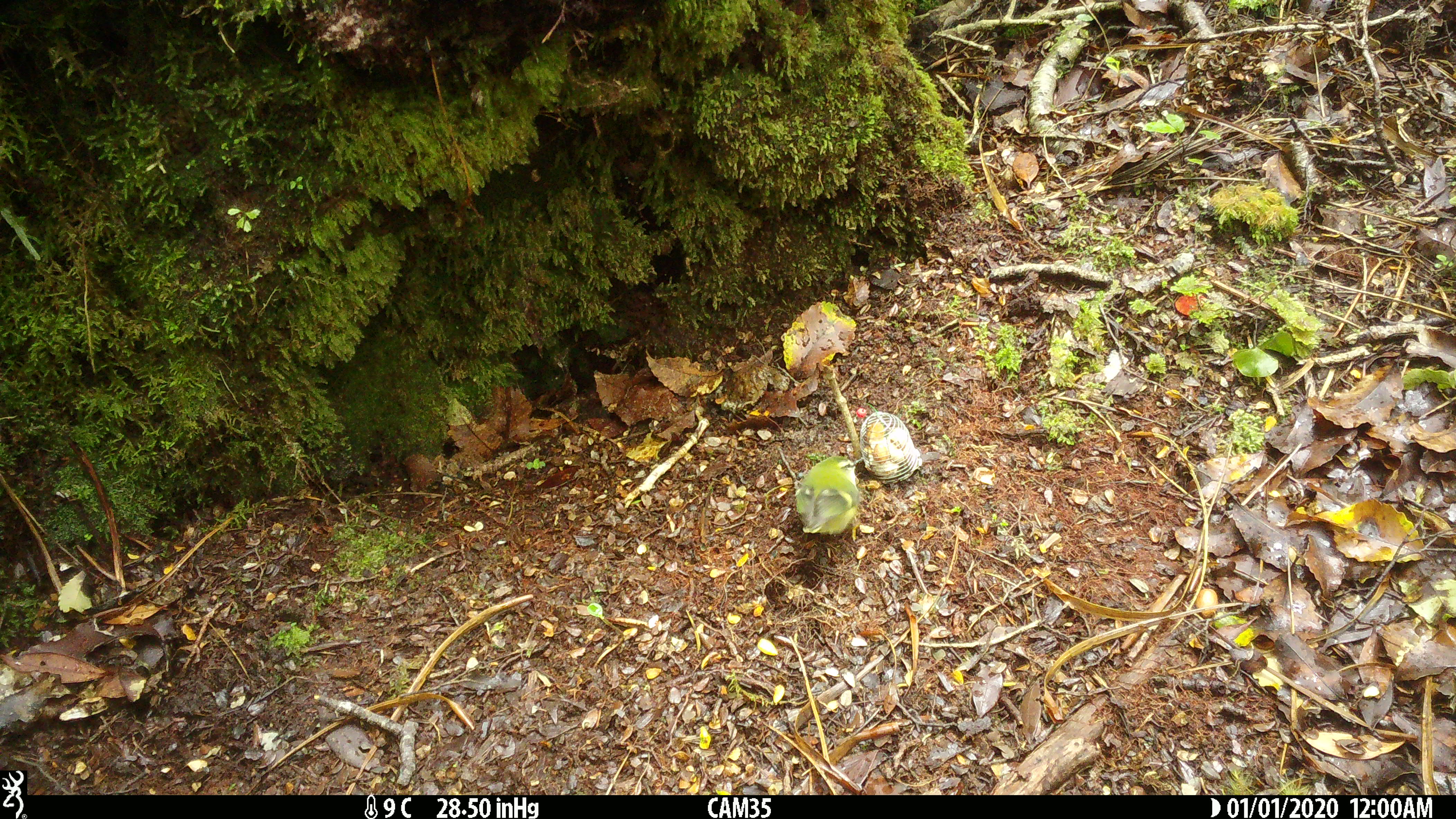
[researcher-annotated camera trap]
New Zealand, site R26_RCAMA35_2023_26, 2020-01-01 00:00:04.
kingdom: Animalia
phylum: Chordata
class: Aves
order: Passeriformes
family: Acanthisittidae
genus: Acanthisitta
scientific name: Acanthisitta chloris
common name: rifleman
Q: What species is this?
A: Rifleman (Acanthisitta chloris).